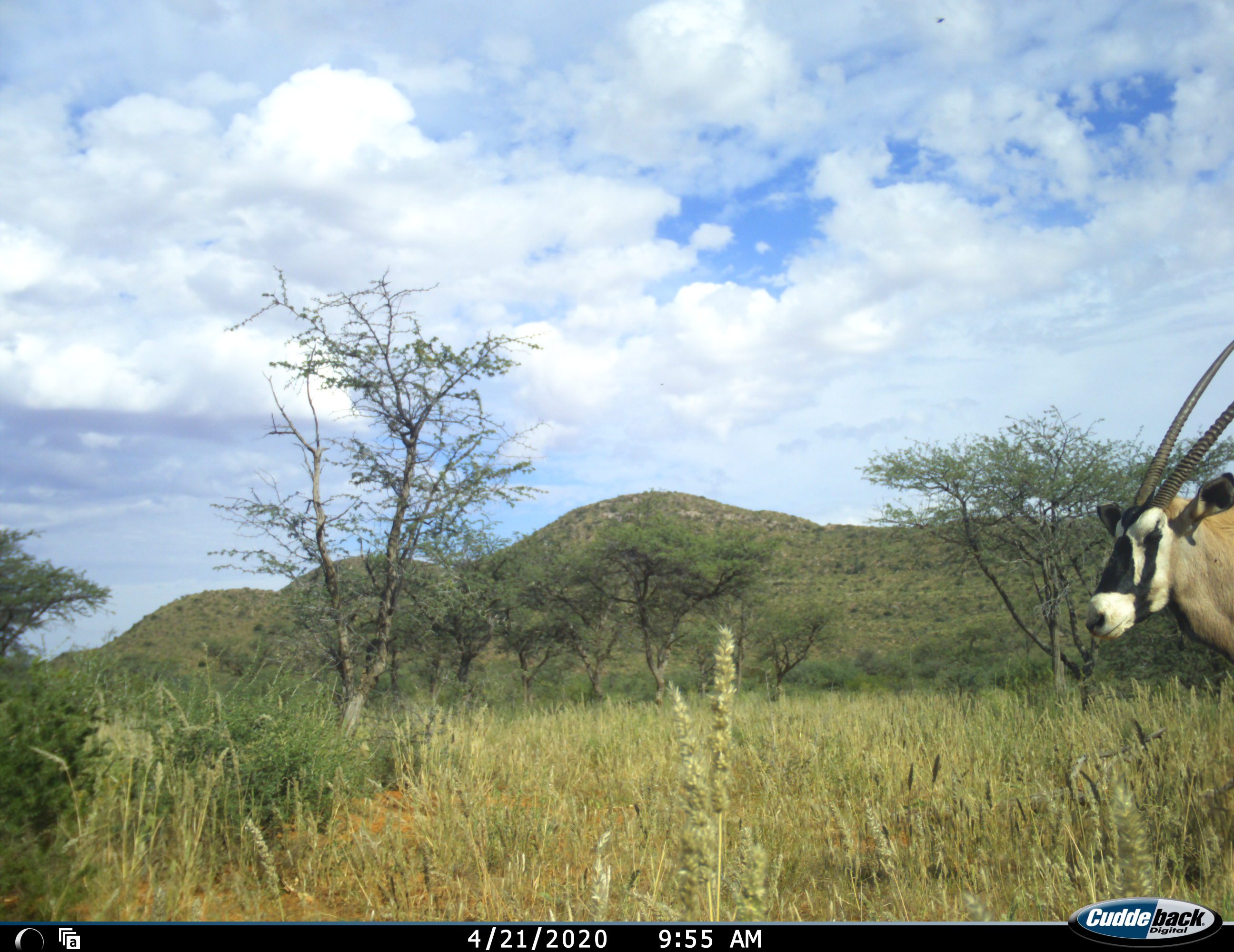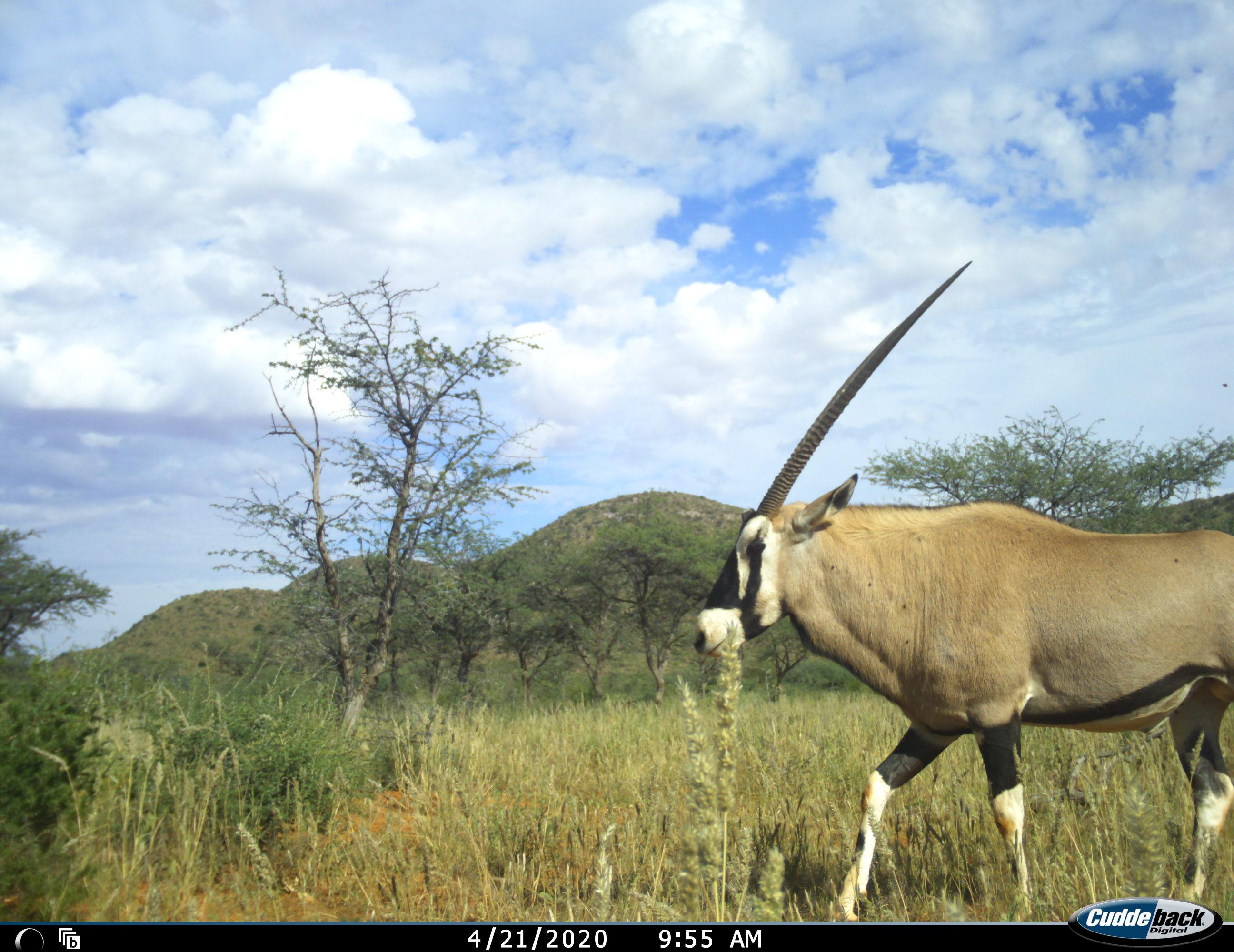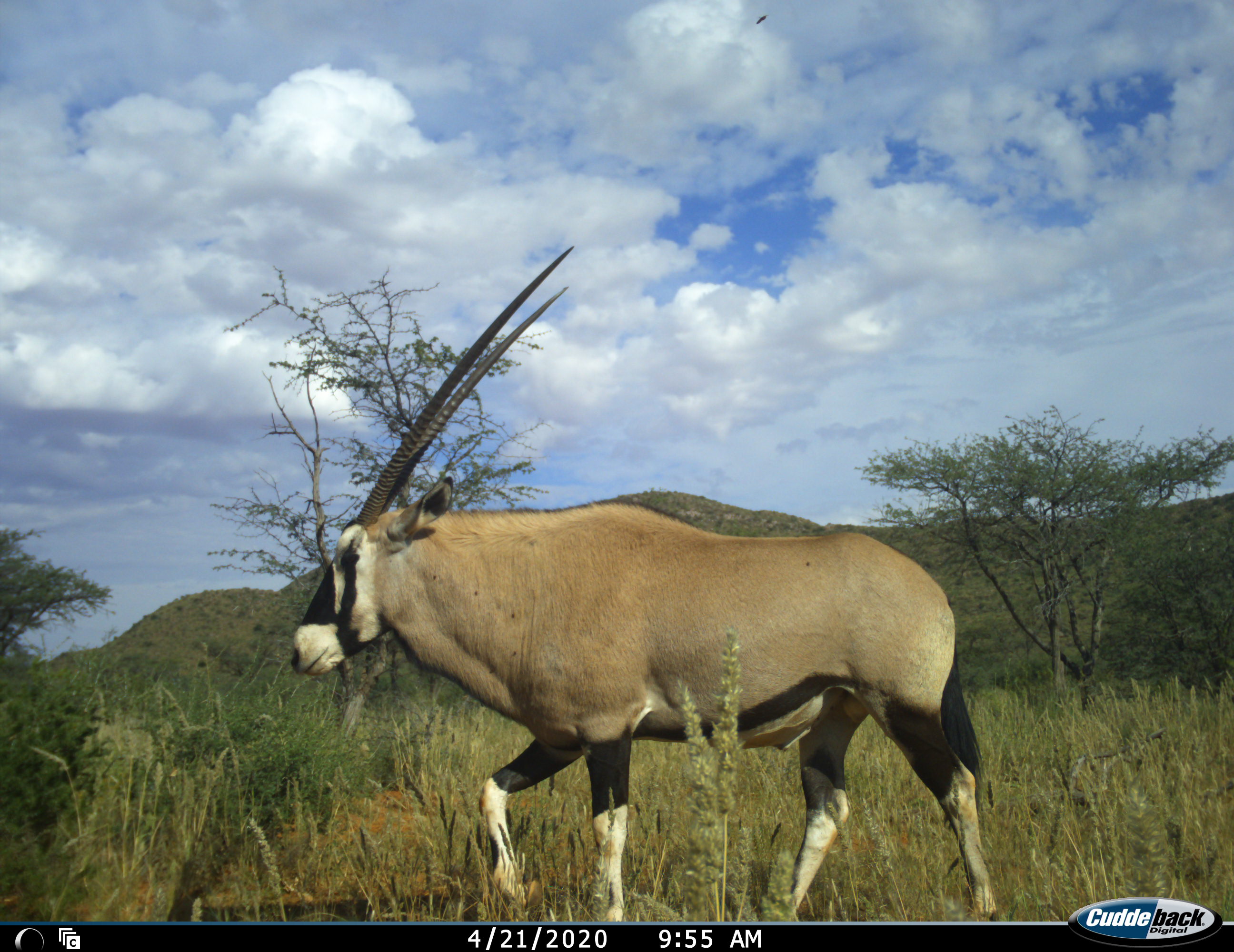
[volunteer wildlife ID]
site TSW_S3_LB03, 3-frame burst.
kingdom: Animalia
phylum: Chordata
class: Mammalia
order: Artiodactyla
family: Bovidae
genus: Oryx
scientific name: Oryx gazella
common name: gemsbok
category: oryx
Oryx (gemsbok) (Oryx gazella), count 1. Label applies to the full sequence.